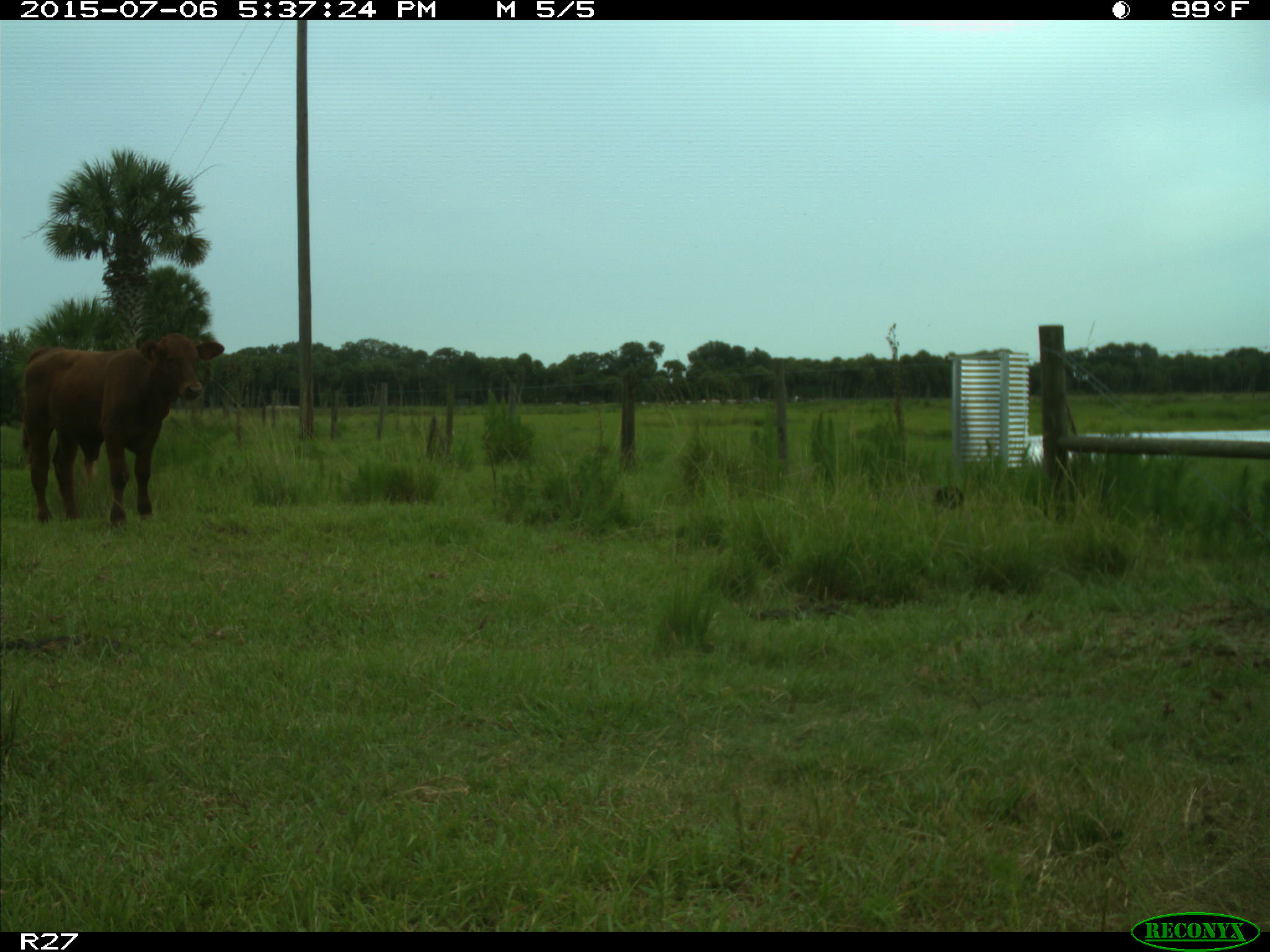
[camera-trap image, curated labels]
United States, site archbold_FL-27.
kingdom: Animalia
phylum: Chordata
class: Mammalia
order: Artiodactyla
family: Bovidae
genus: Bos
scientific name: Bos taurus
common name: domestic cow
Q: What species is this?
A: Bos taurus (domestic cow).